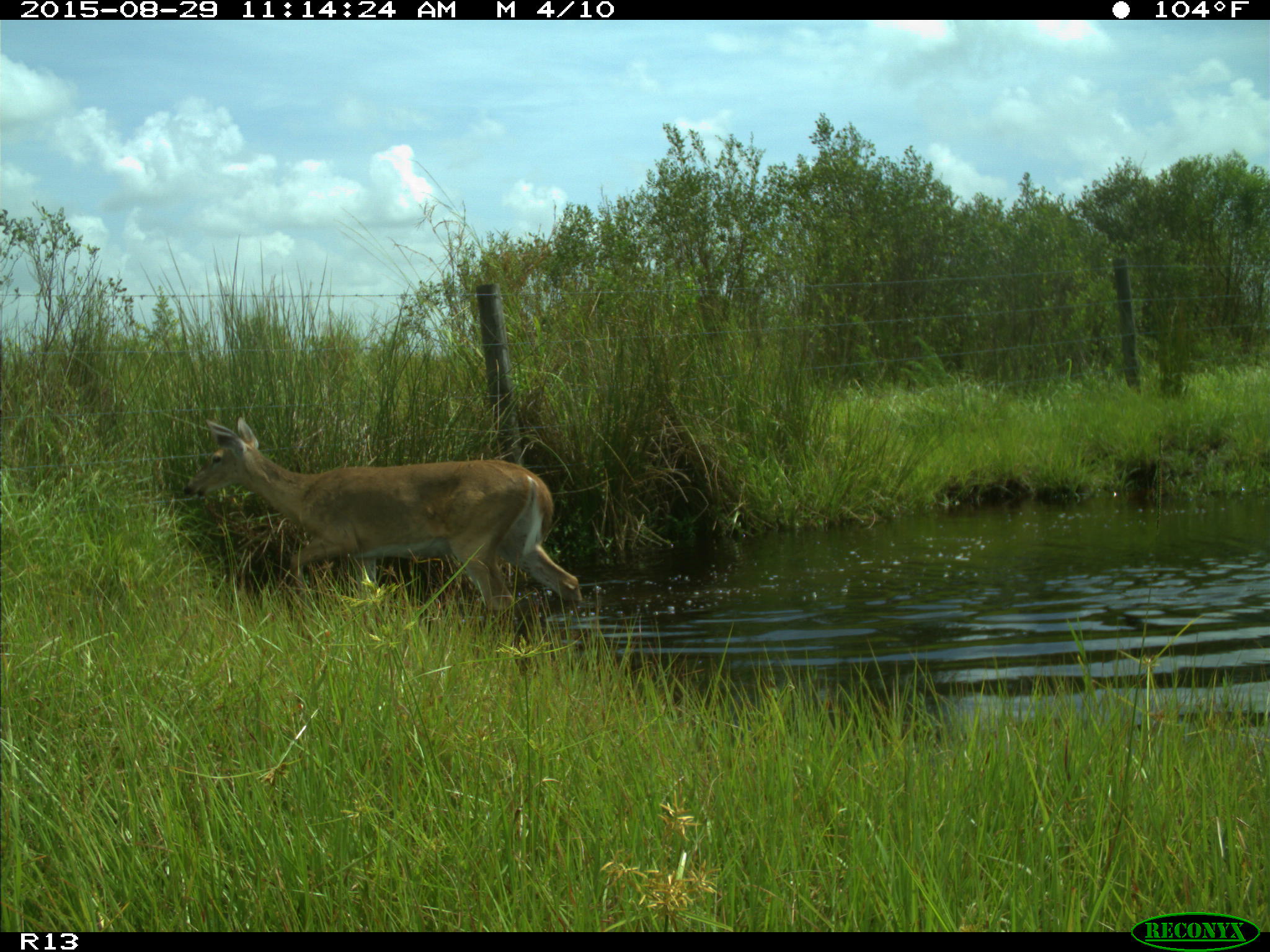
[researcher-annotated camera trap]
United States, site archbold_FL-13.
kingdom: Animalia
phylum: Chordata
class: Mammalia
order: Artiodactyla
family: Cervidae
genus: Odocoileus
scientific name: Odocoileus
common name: deer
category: unidentified deer